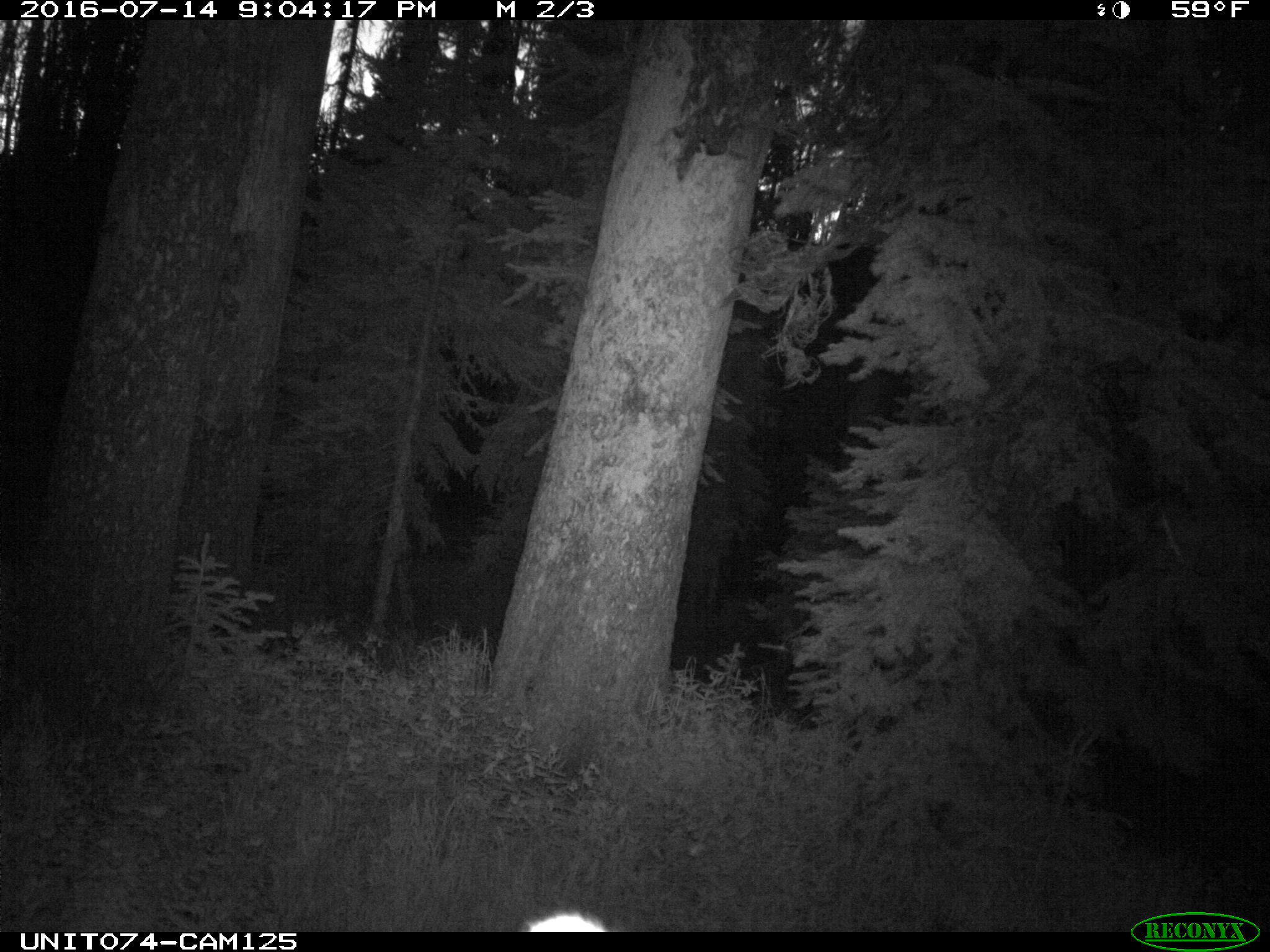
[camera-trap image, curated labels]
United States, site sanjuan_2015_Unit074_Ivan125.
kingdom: Animalia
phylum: Chordata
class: Mammalia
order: Artiodactyla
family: Cervidae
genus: Cervus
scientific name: Cervus elaphus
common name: red deer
Cervus elaphus (red deer).